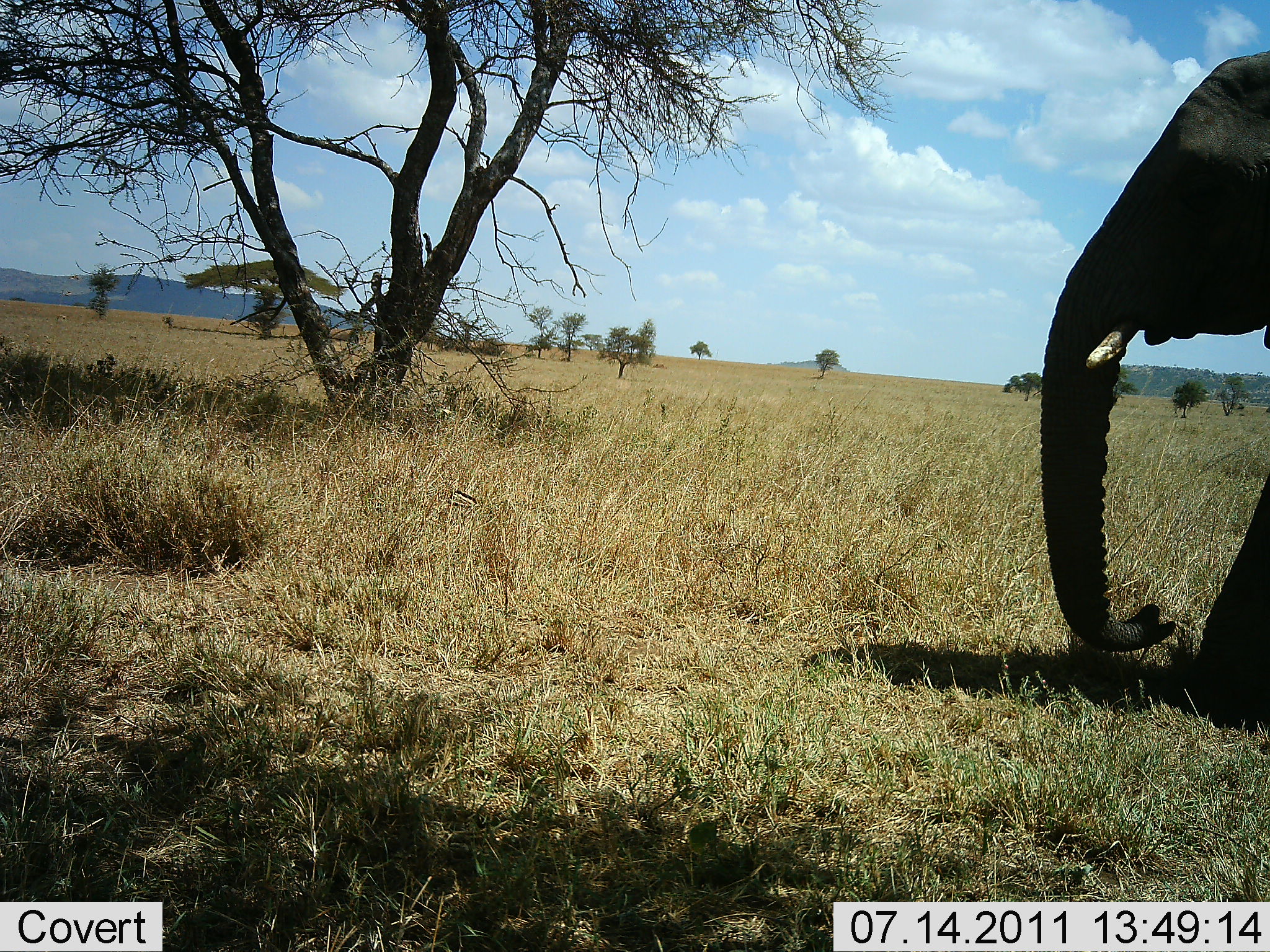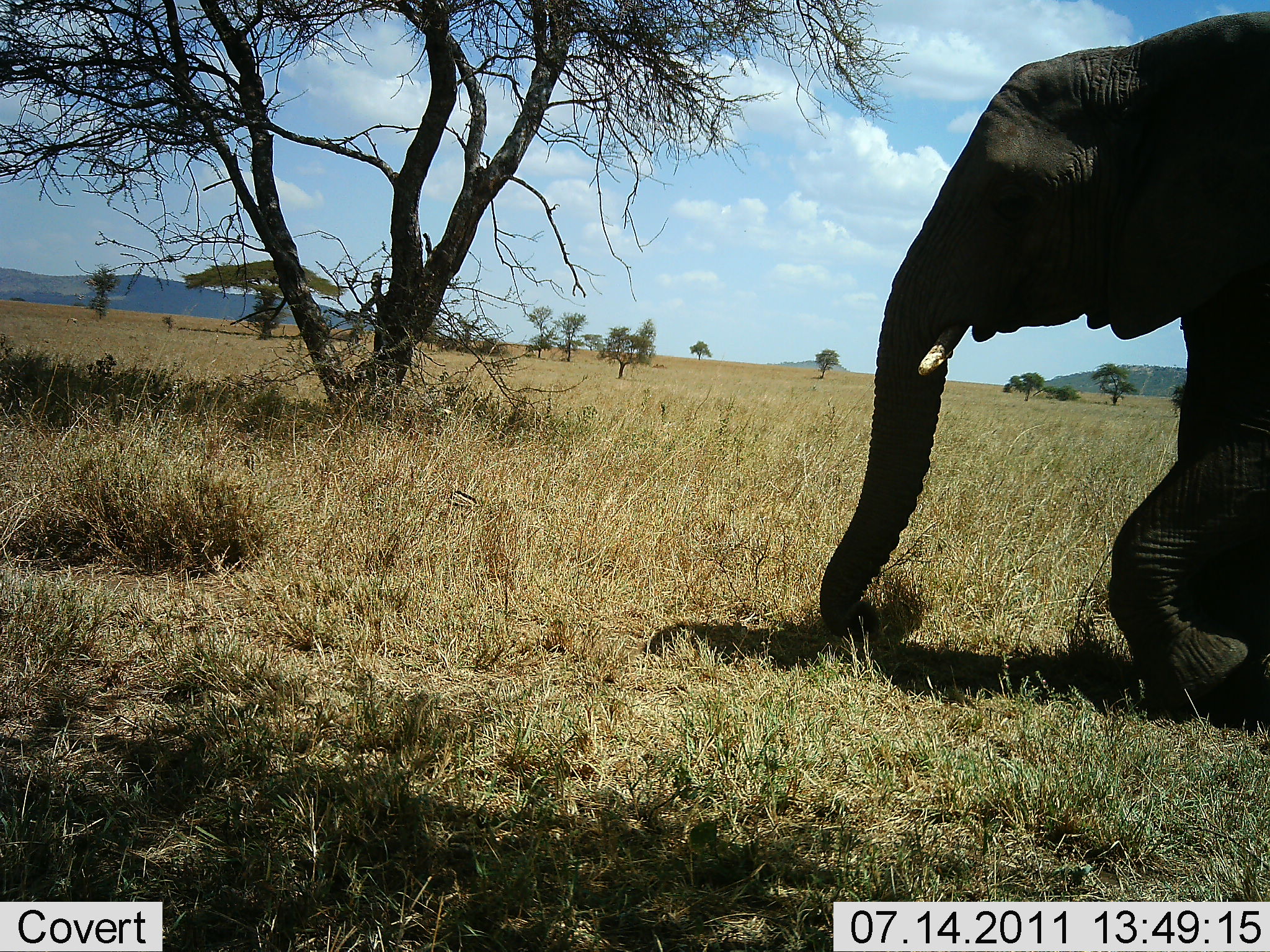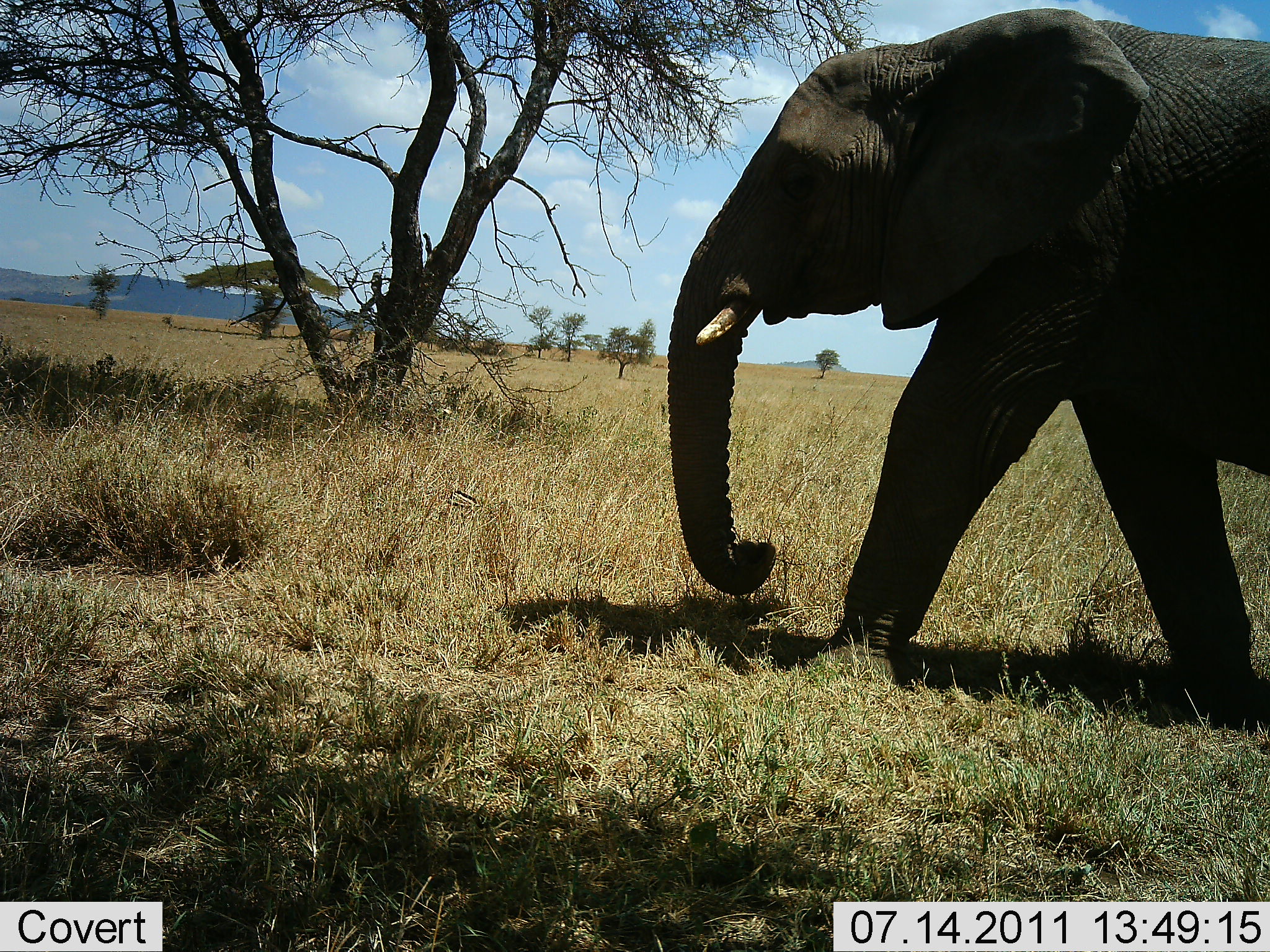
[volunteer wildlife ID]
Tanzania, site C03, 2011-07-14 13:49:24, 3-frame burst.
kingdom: Animalia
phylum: Chordata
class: Mammalia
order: Proboscidea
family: Elephantidae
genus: Loxodonta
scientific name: Loxodonta africana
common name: african bush elephant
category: elephant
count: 1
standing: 8%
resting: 0%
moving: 92%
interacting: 0%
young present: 0%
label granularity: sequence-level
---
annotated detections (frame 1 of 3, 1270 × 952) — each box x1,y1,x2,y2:
animal: 1039,51,1270,728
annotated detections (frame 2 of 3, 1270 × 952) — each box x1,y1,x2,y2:
animal: 820,9,1269,729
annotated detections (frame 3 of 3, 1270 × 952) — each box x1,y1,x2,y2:
animal: 667,8,1269,737